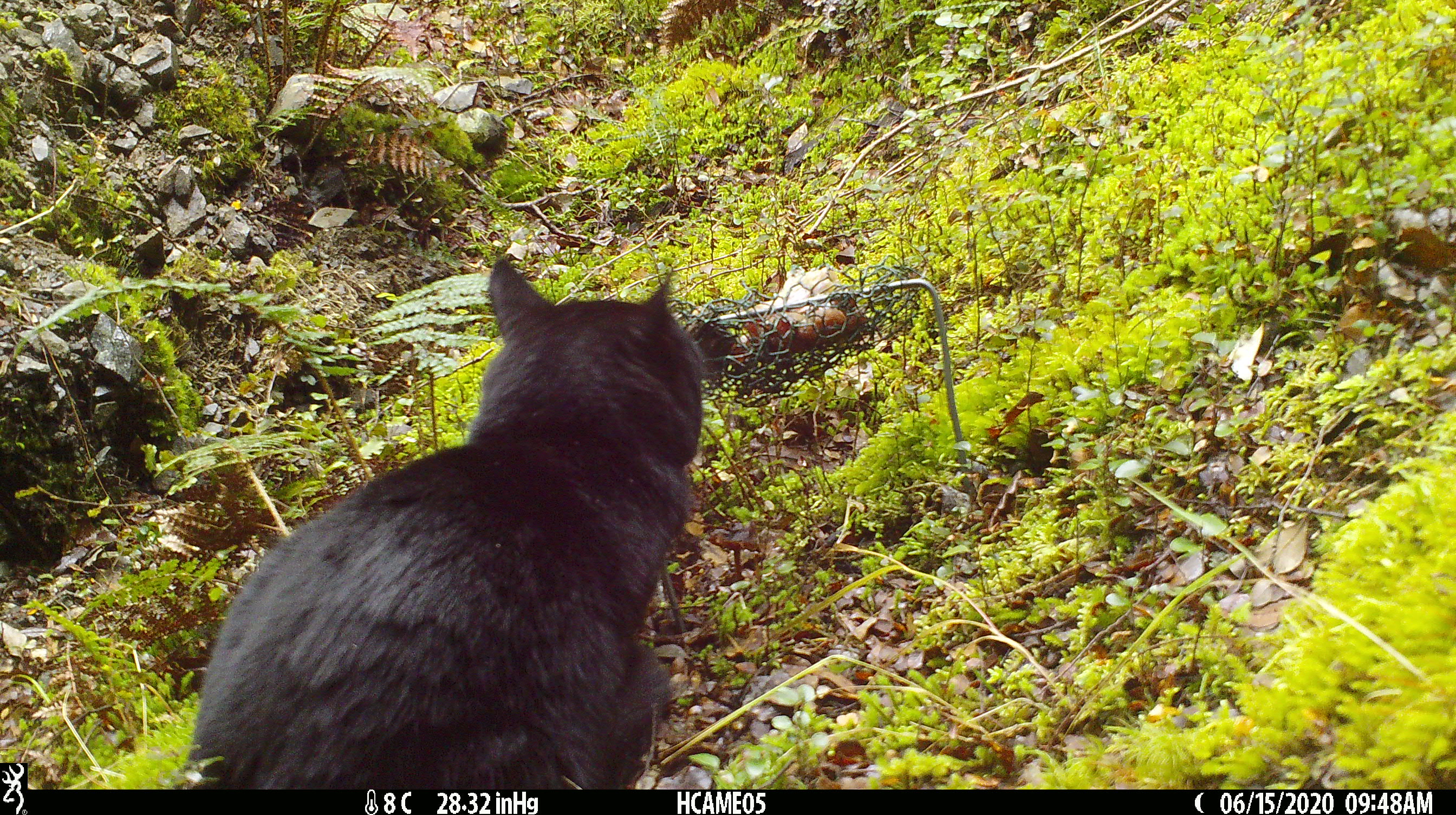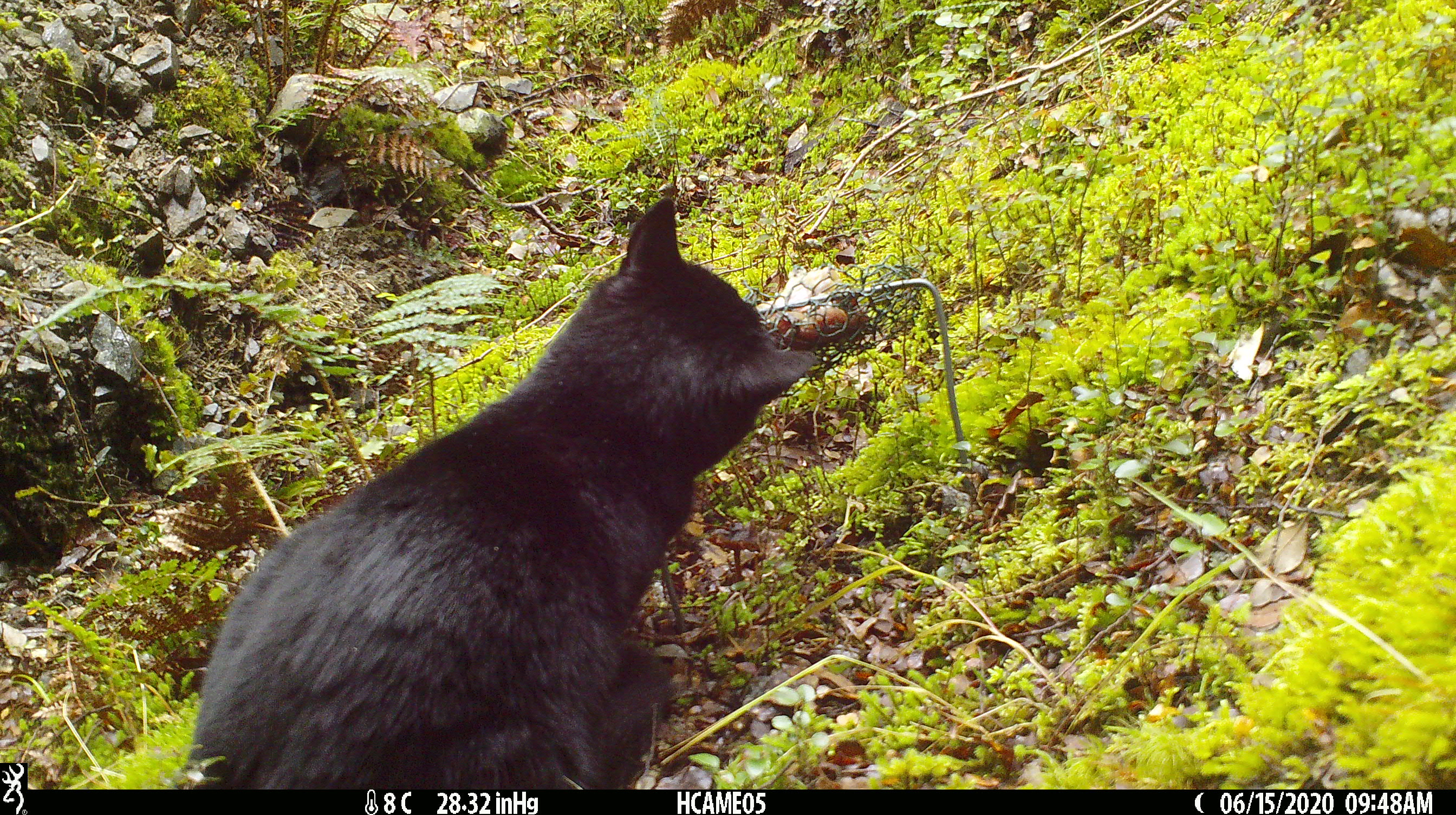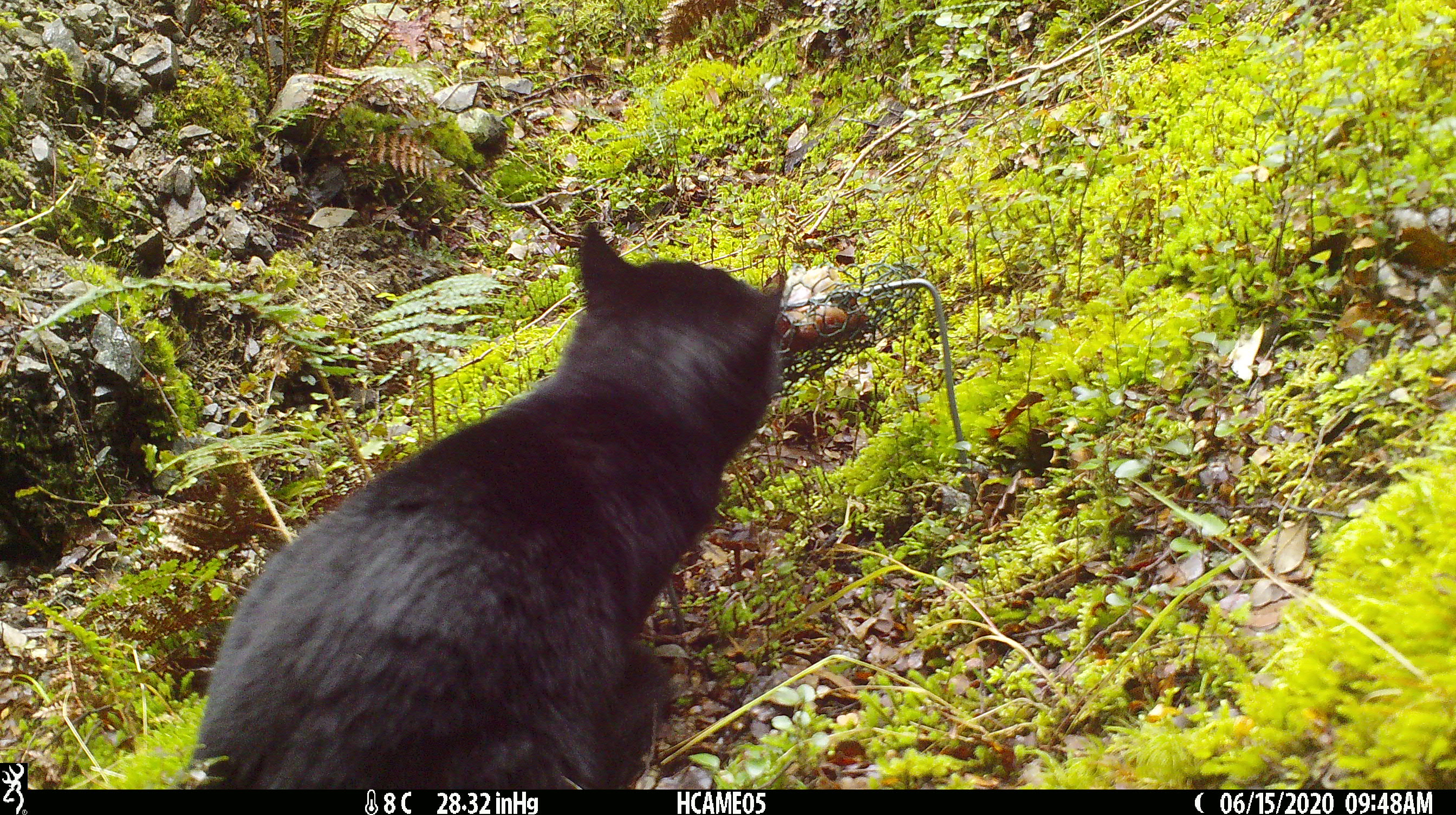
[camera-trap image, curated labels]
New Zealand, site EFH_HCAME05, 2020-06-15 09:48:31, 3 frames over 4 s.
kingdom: Animalia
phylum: Chordata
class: Mammalia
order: Carnivora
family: Felidae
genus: Felis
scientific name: Felis catus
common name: domestic cat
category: cat